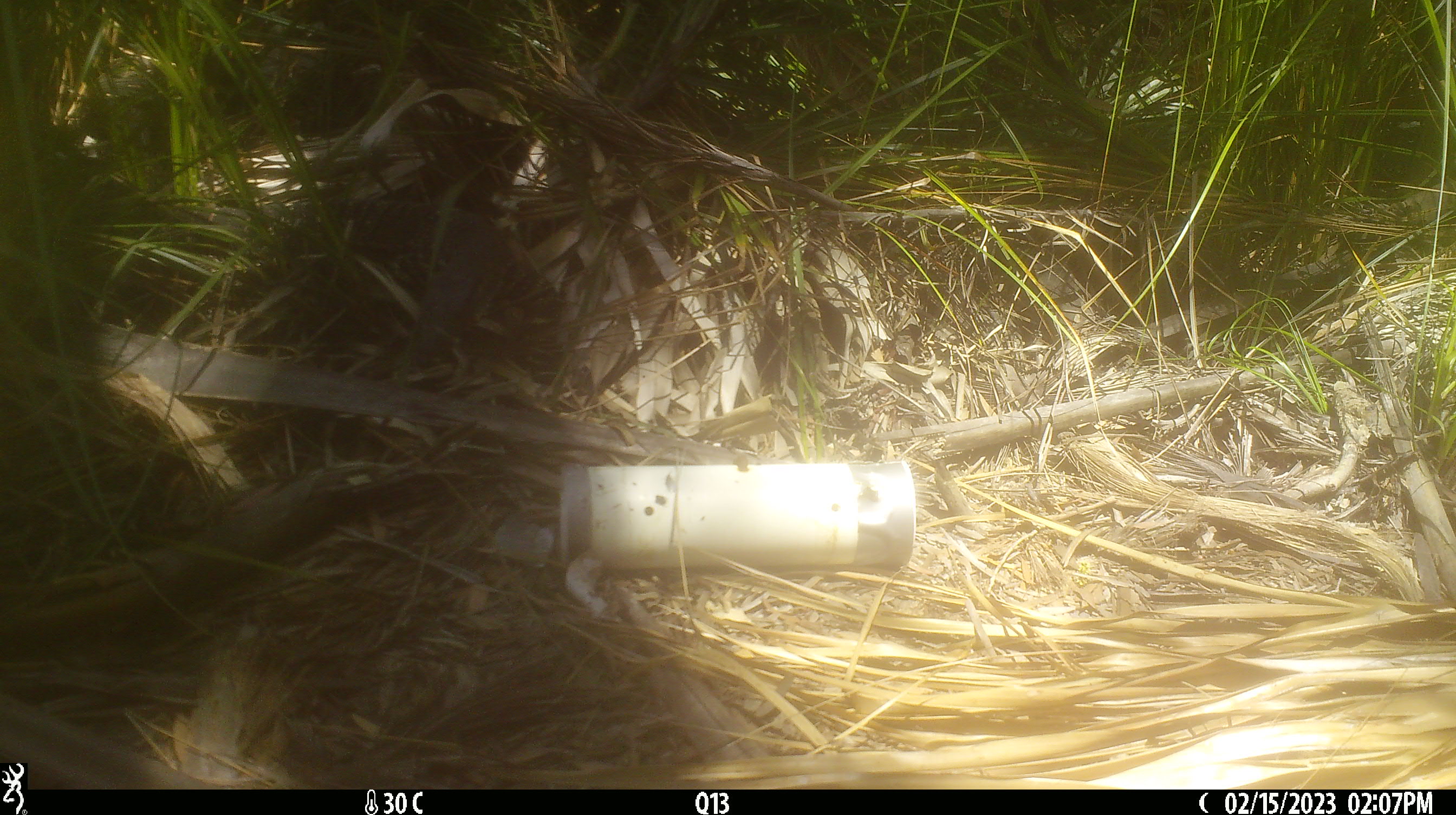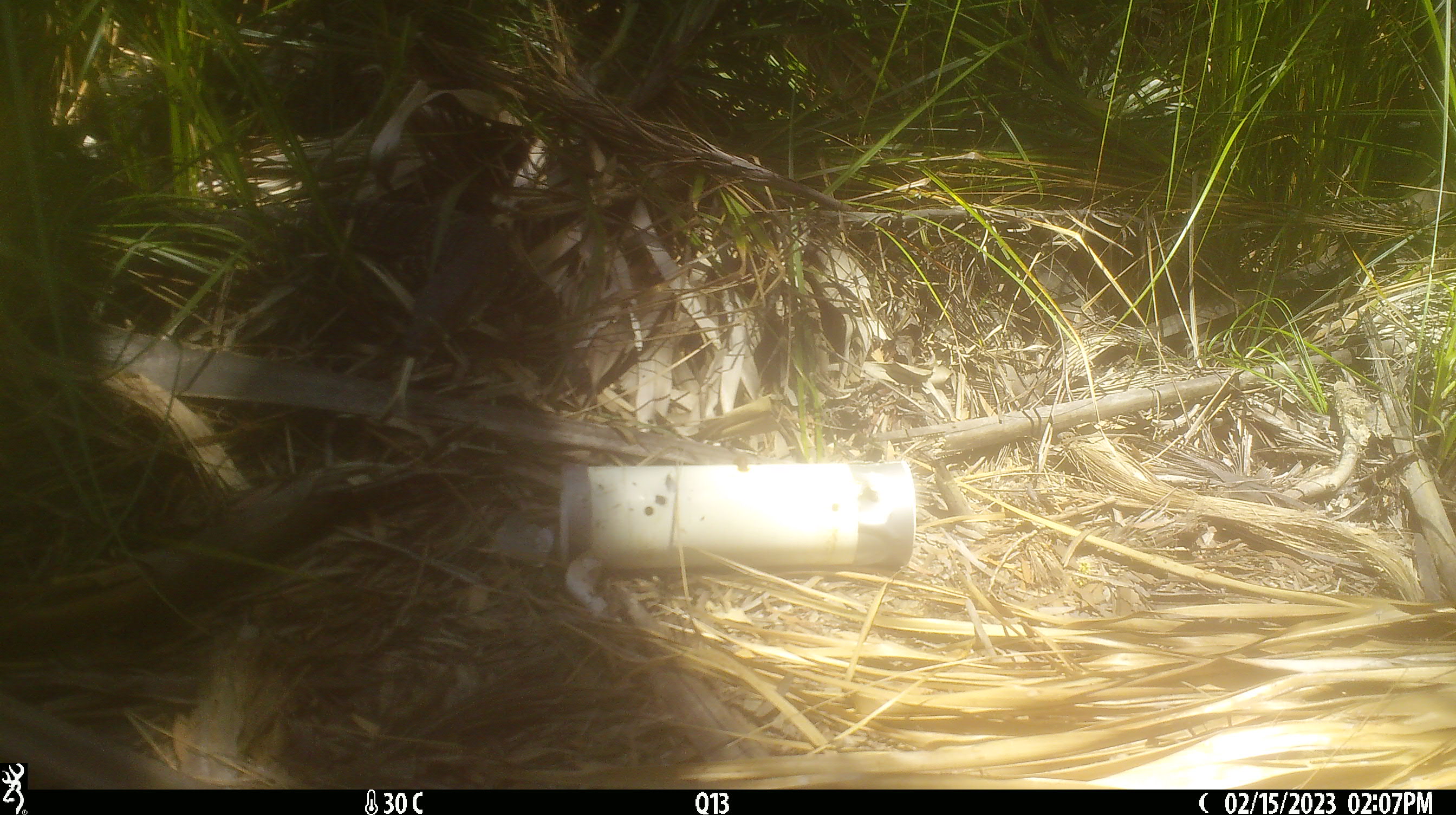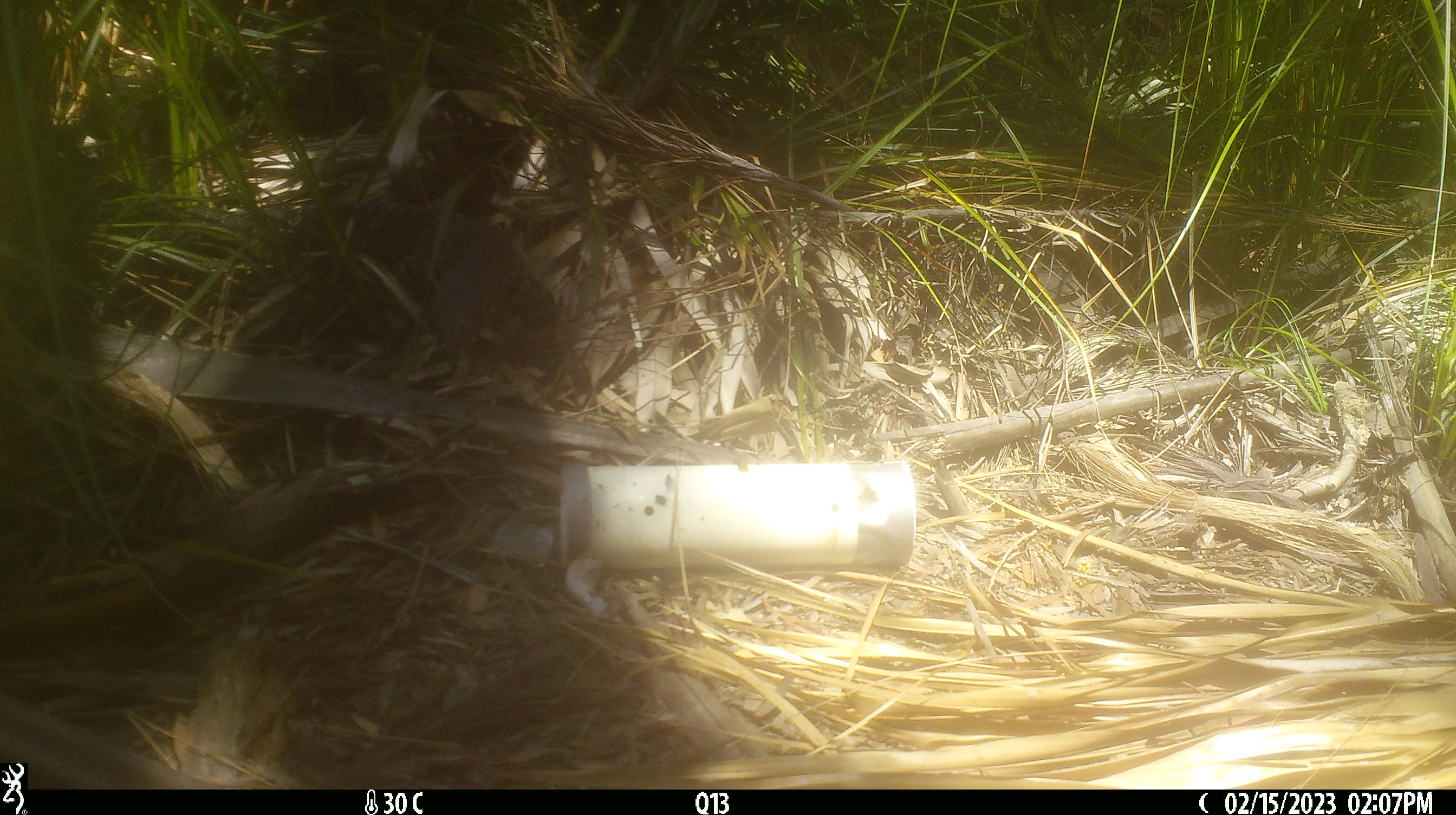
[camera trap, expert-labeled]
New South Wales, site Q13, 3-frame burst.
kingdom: Animalia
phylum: Chordata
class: Reptilia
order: Squamata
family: Varanidae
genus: Varanus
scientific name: Varanus varius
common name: lace monitor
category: goanna